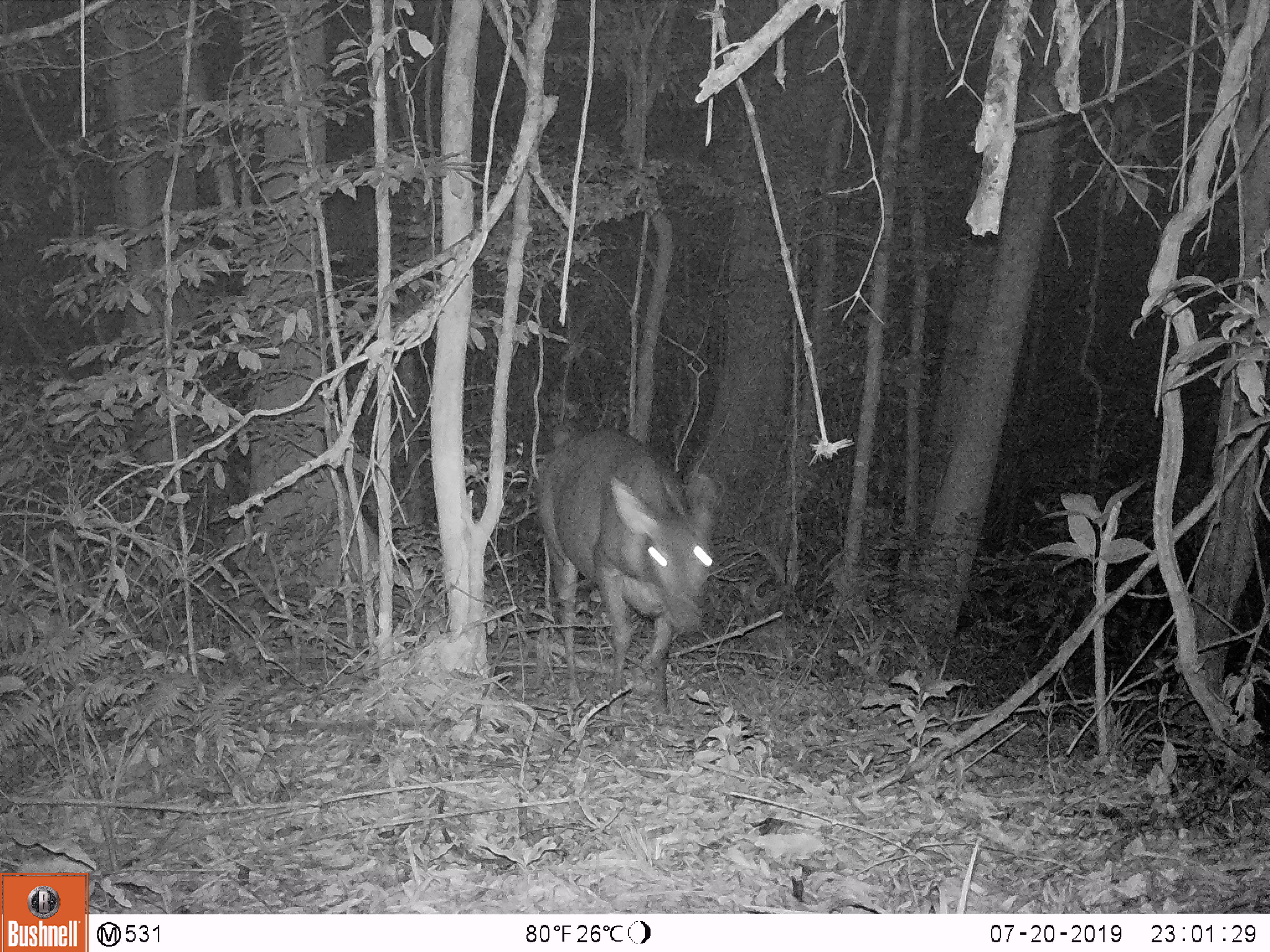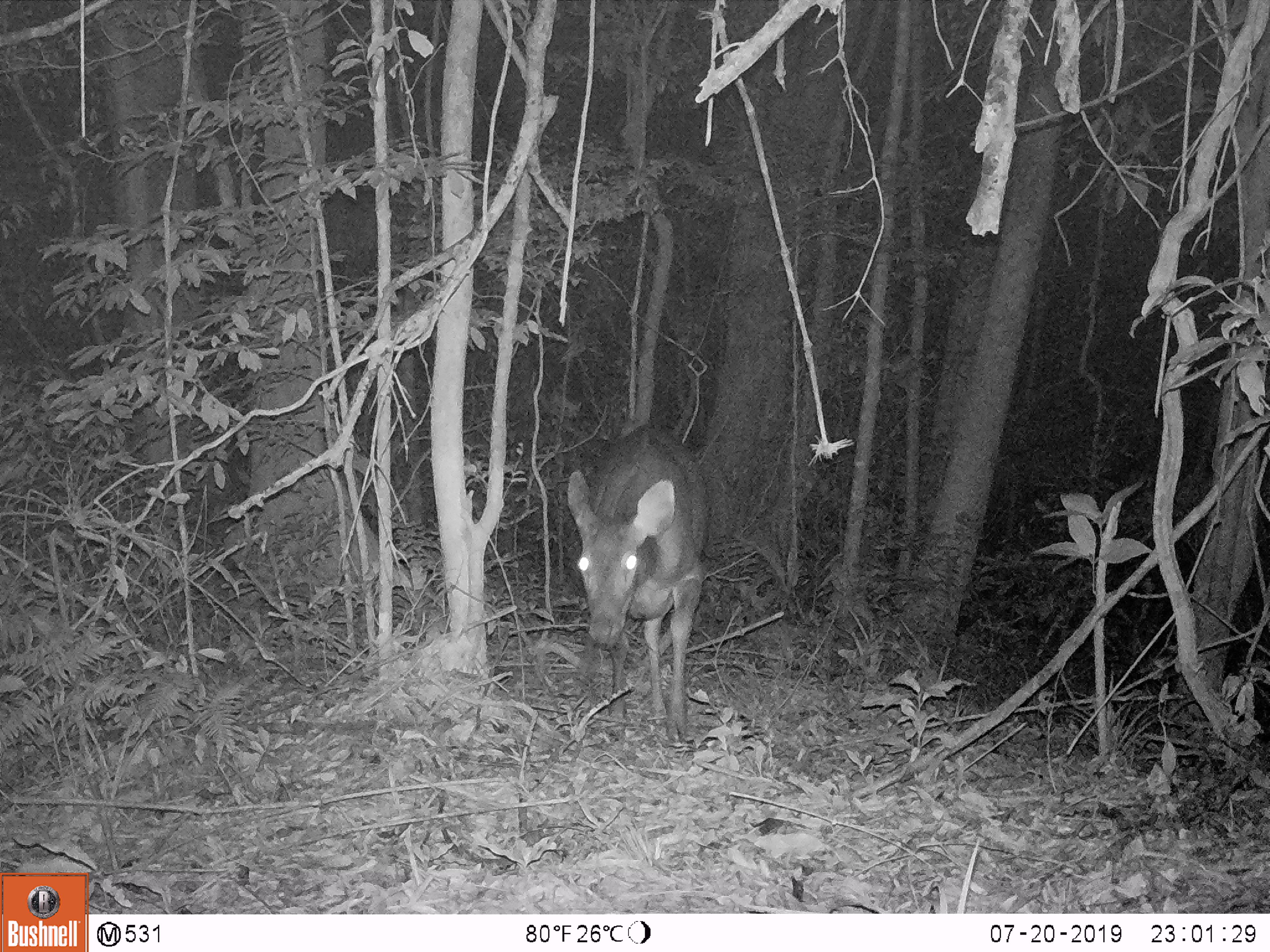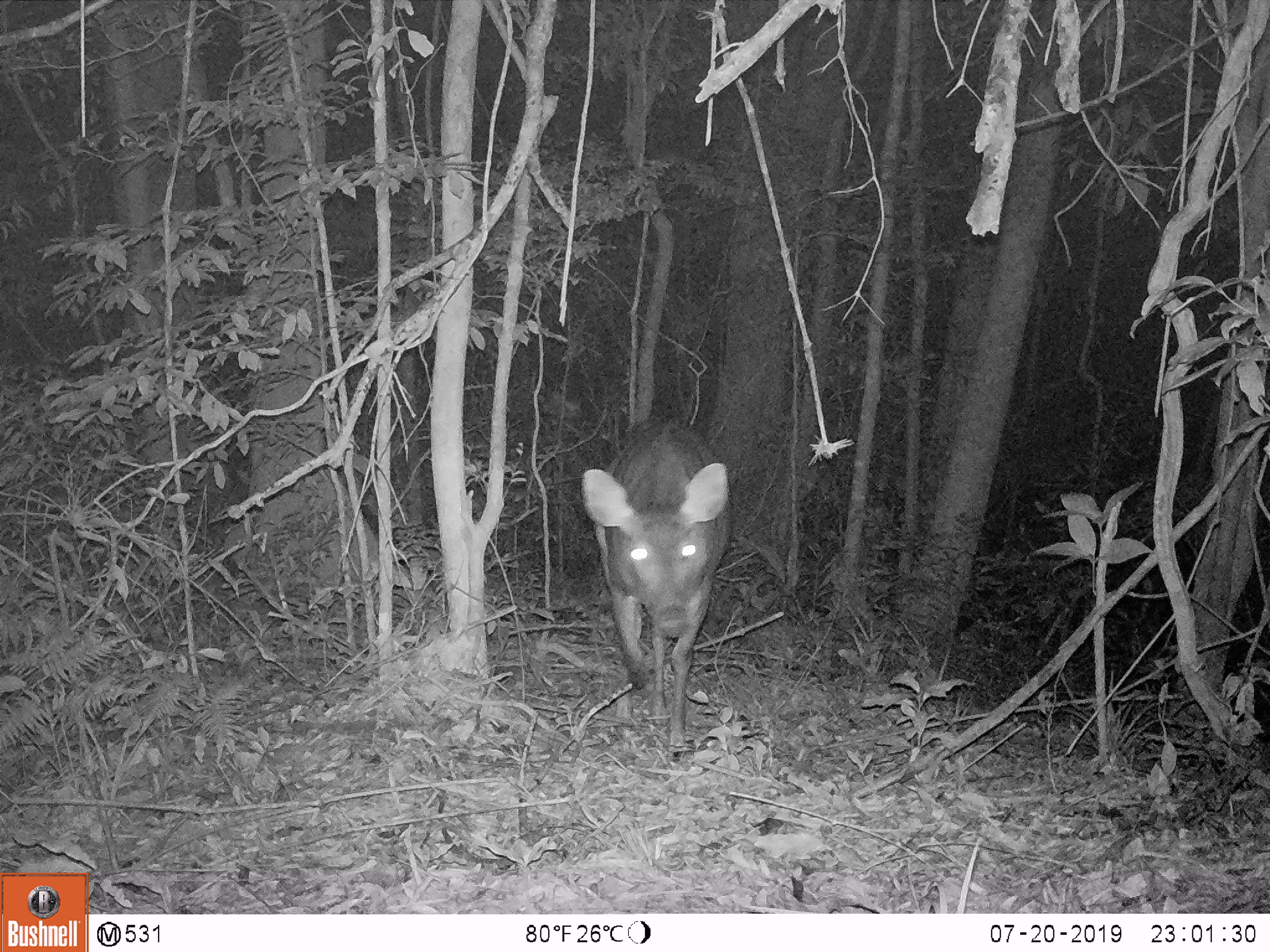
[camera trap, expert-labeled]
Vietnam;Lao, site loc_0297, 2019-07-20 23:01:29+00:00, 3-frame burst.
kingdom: Animalia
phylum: Chordata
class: Mammalia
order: Artiodactyla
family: Cervidae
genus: Rusa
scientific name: Rusa unicolor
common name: sambar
Sambar (Rusa unicolor). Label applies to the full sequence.